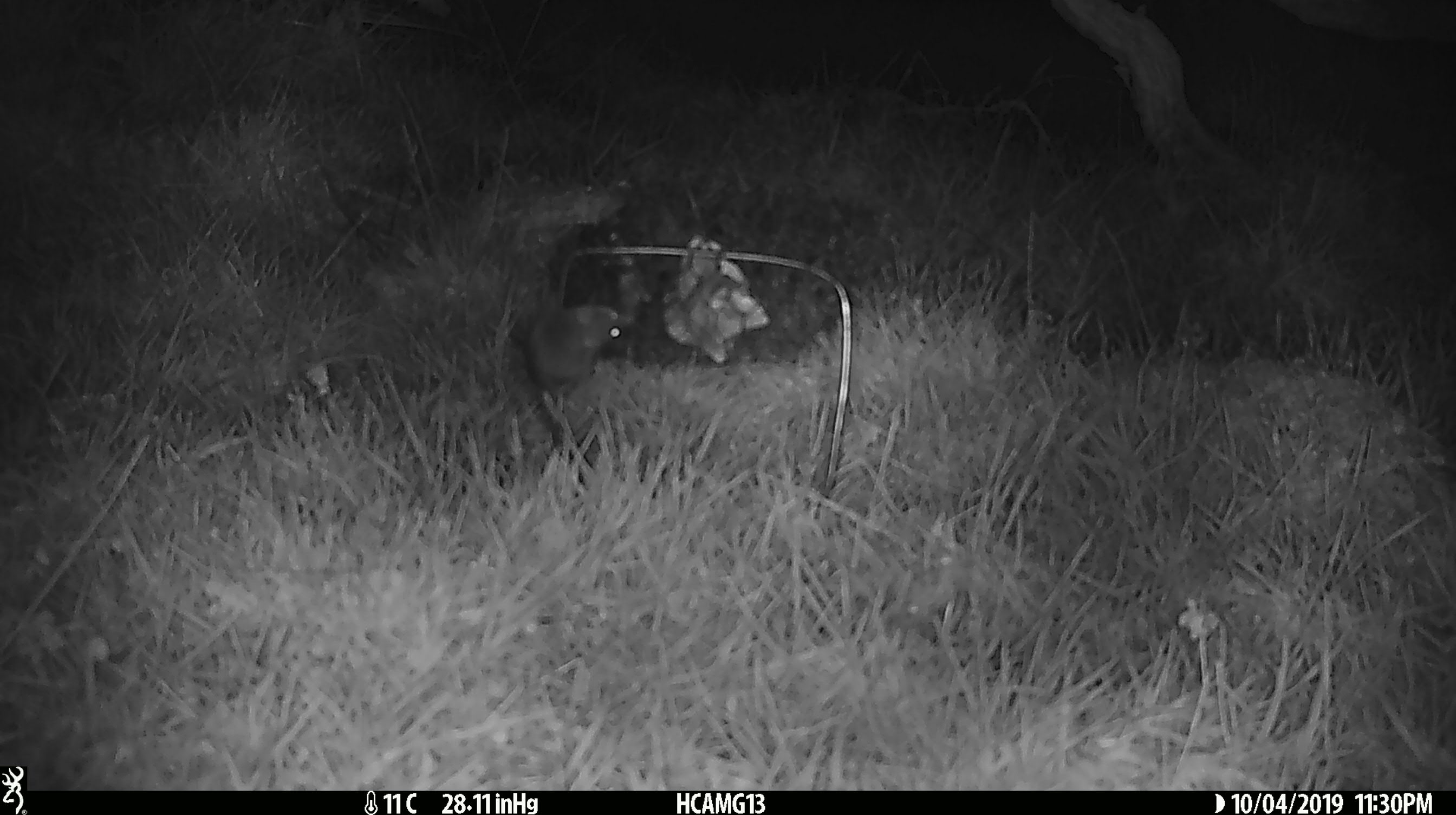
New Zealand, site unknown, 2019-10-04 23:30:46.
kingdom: Animalia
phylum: Chordata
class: Mammalia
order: Rodentia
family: Muridae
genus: Mus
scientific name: Mus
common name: mouse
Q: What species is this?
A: Mouse (Mus).